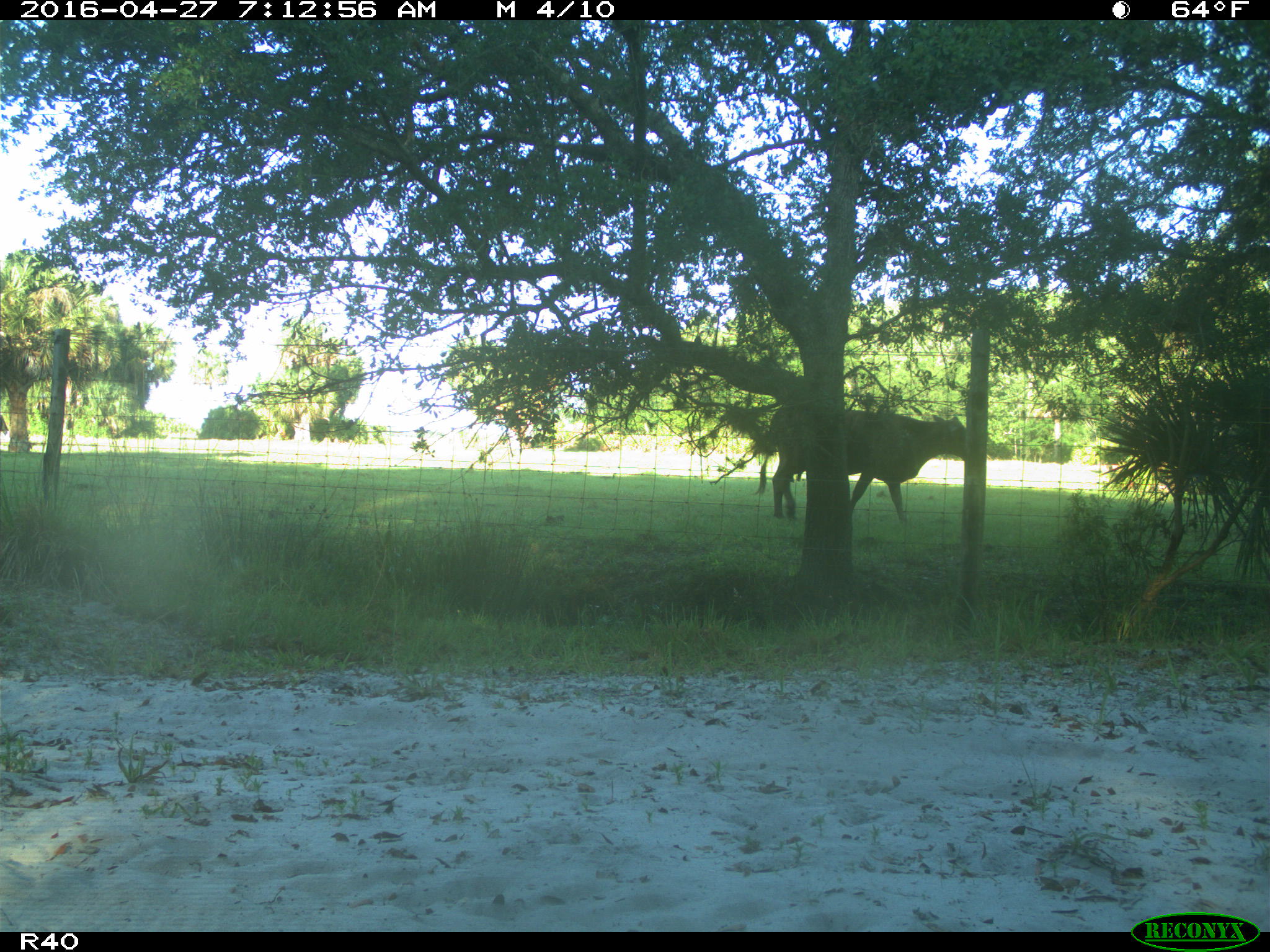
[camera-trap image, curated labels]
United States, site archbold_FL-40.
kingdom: Animalia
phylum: Chordata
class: Mammalia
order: Artiodactyla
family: Bovidae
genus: Bos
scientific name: Bos taurus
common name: domestic cow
Bos taurus (domestic cow).